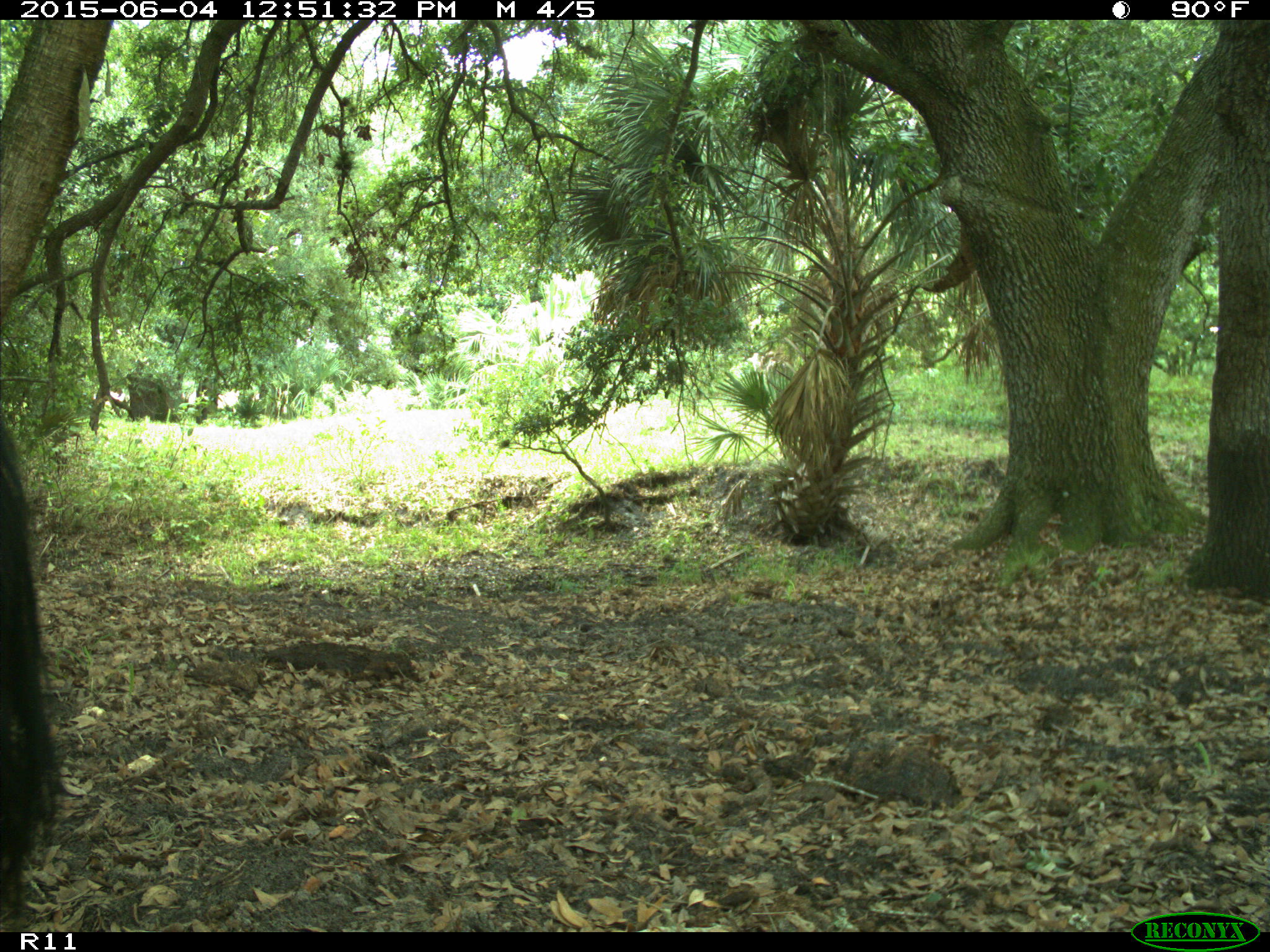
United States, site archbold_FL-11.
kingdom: Animalia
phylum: Chordata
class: Mammalia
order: Artiodactyla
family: Bovidae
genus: Bos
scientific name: Bos taurus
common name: domestic cow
Bos taurus (domestic cow).